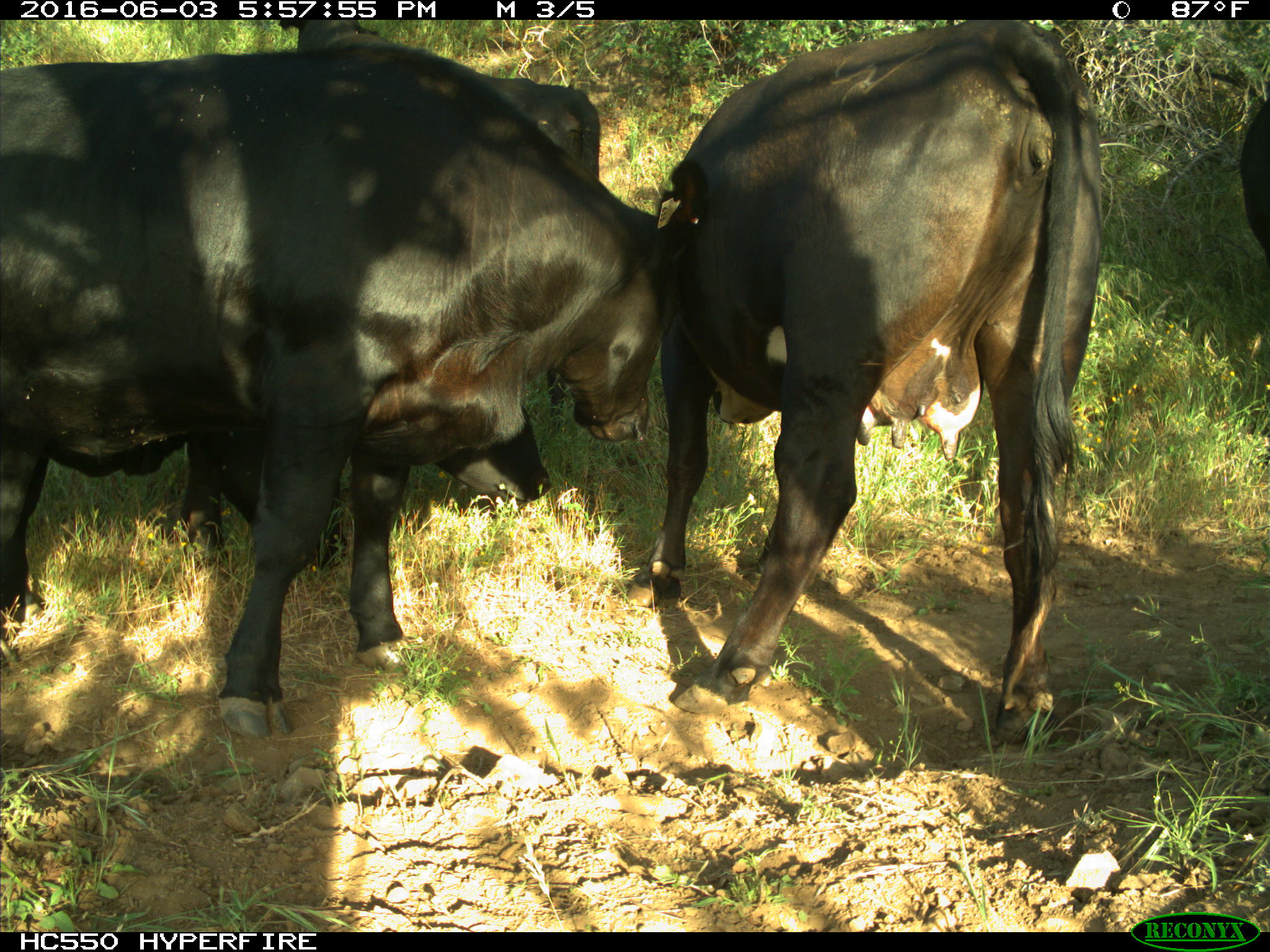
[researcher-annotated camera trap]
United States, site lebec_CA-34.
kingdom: Animalia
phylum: Chordata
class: Mammalia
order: Artiodactyla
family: Bovidae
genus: Bos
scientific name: Bos taurus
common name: domestic cow